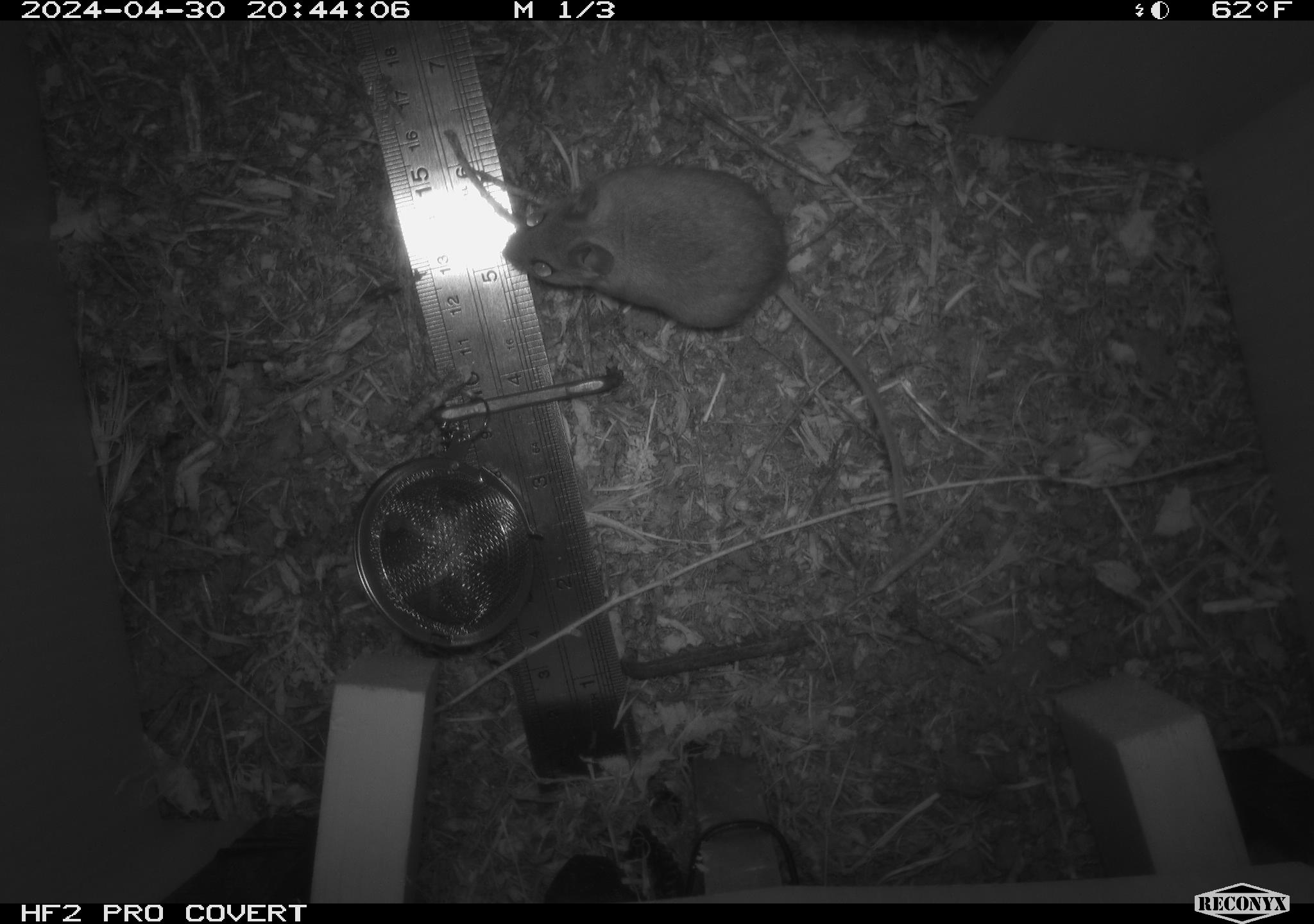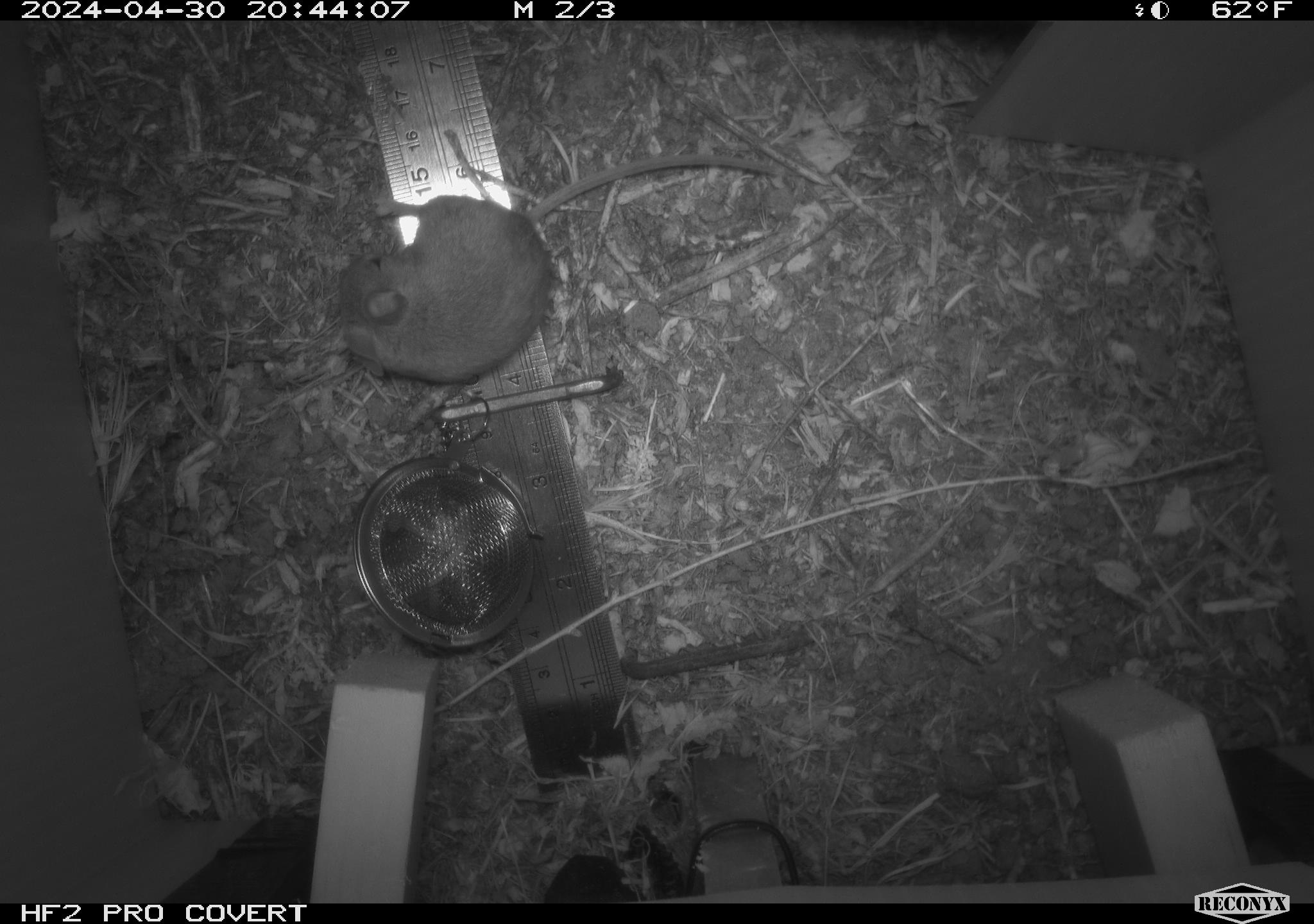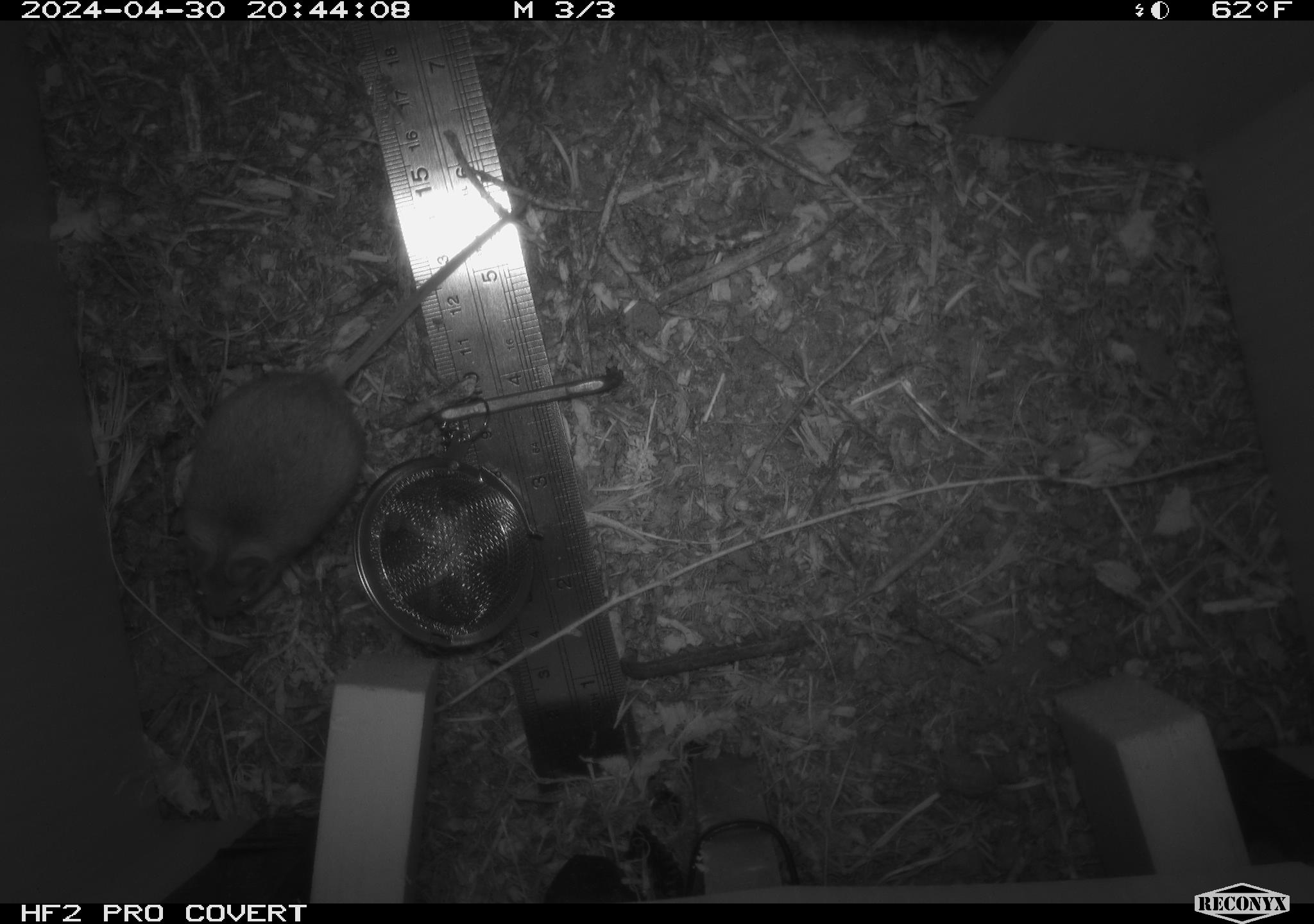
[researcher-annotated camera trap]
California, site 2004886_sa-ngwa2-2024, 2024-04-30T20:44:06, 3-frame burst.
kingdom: Animalia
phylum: Chordata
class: Mammalia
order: Rodentia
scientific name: Rodentia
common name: mouse species